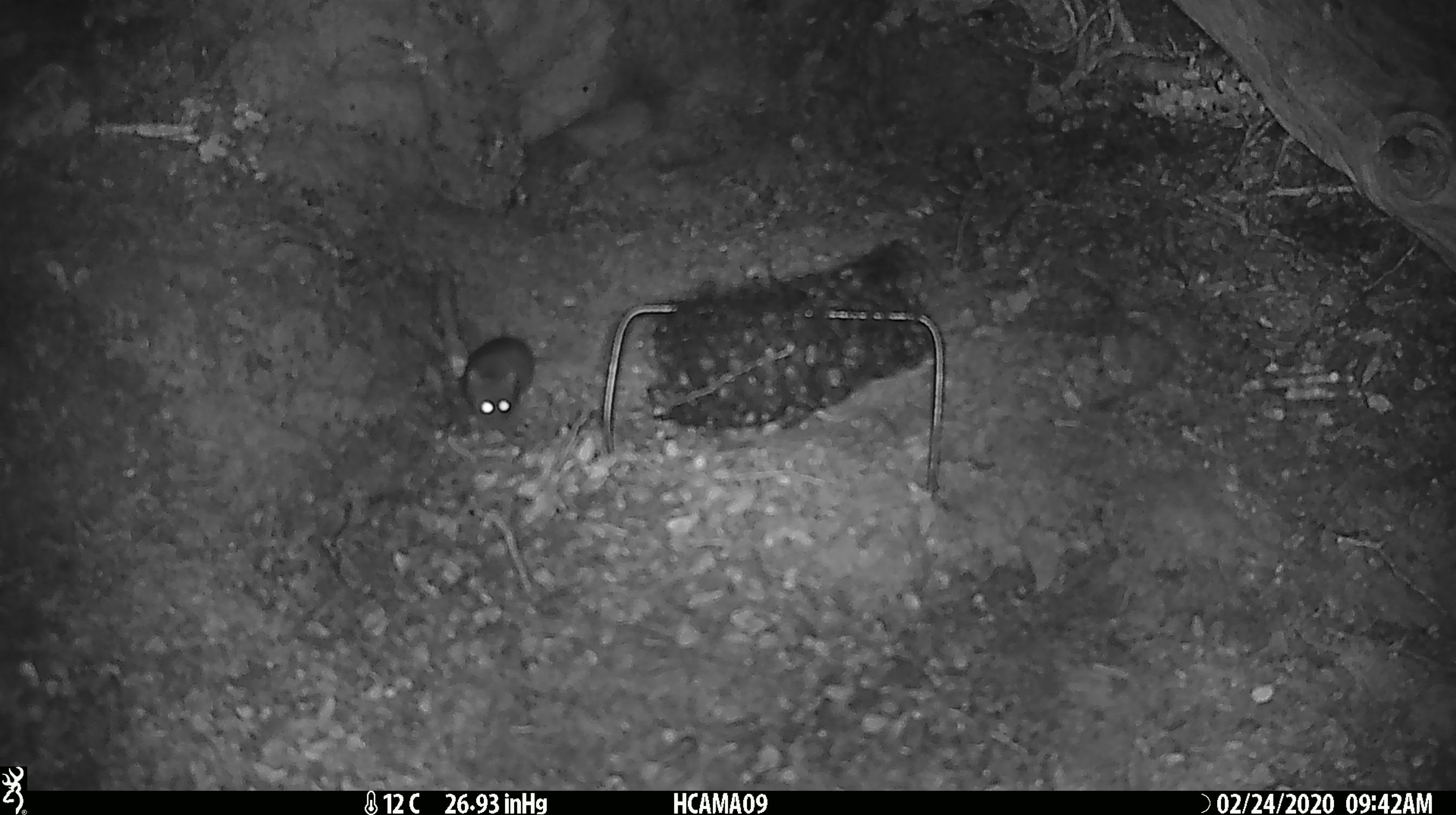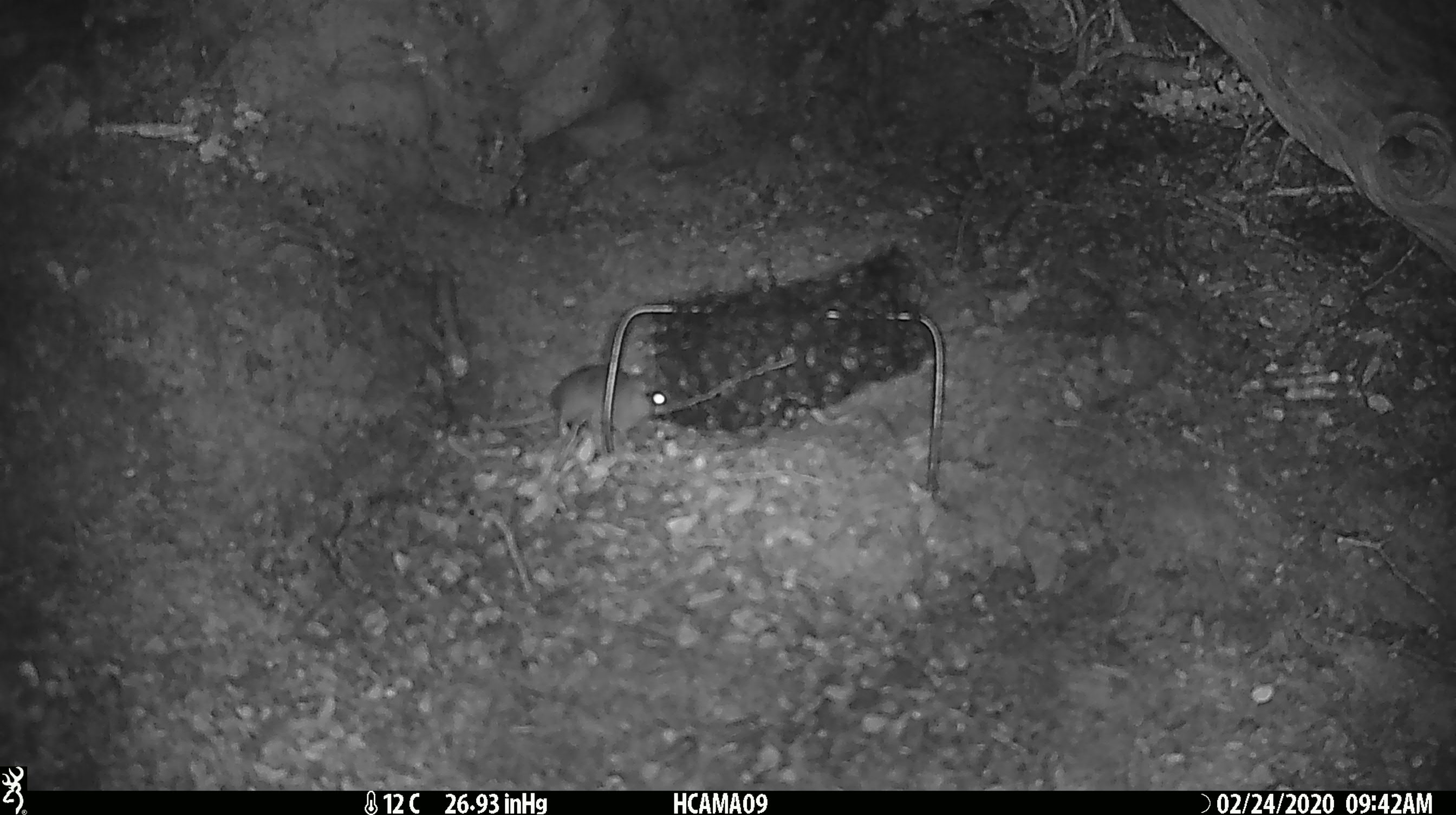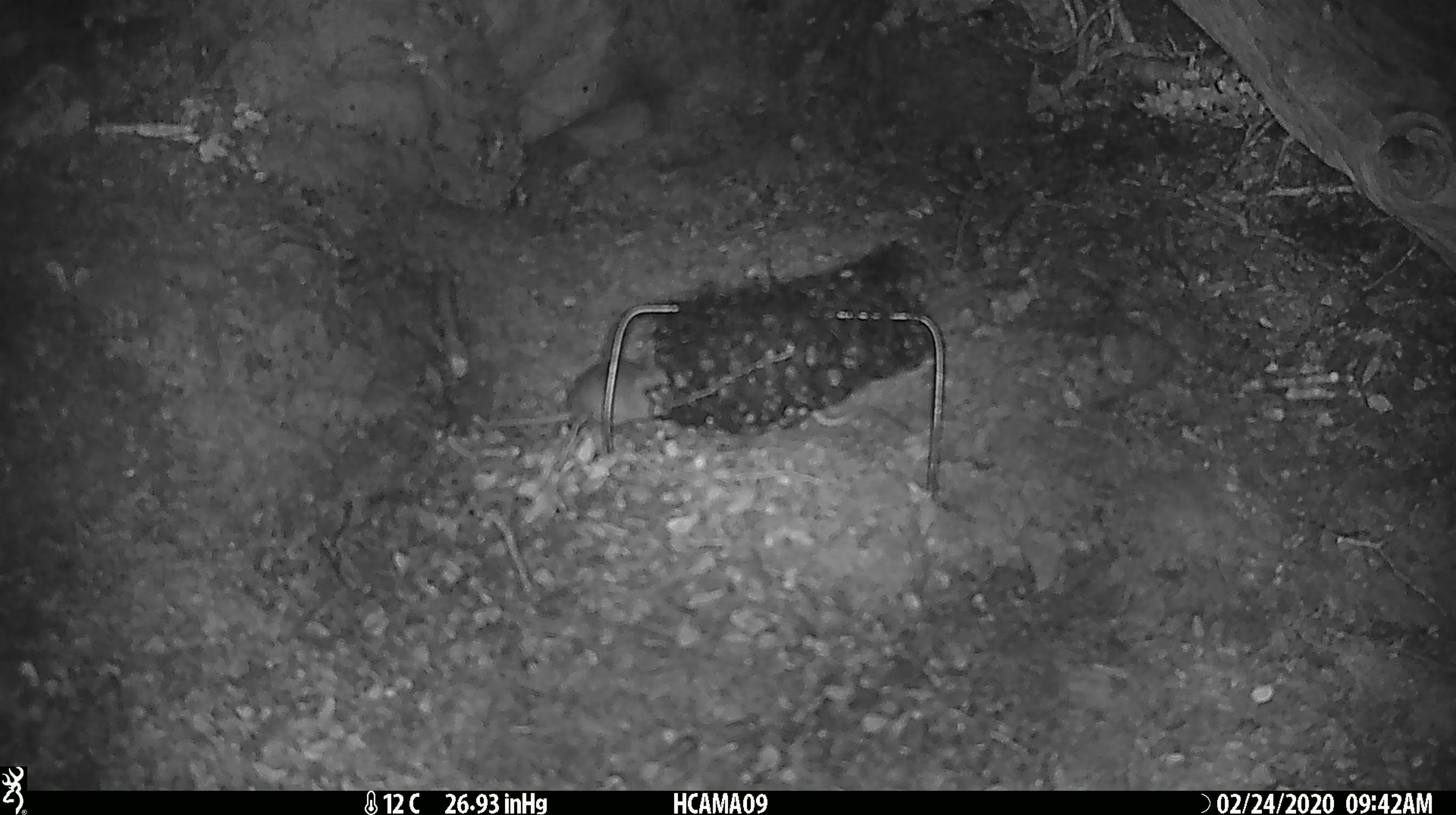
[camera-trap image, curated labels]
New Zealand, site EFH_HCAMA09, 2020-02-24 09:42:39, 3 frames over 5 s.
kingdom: Animalia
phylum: Chordata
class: Mammalia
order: Rodentia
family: Muridae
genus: Mus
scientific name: Mus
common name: mouse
Mouse (Mus).